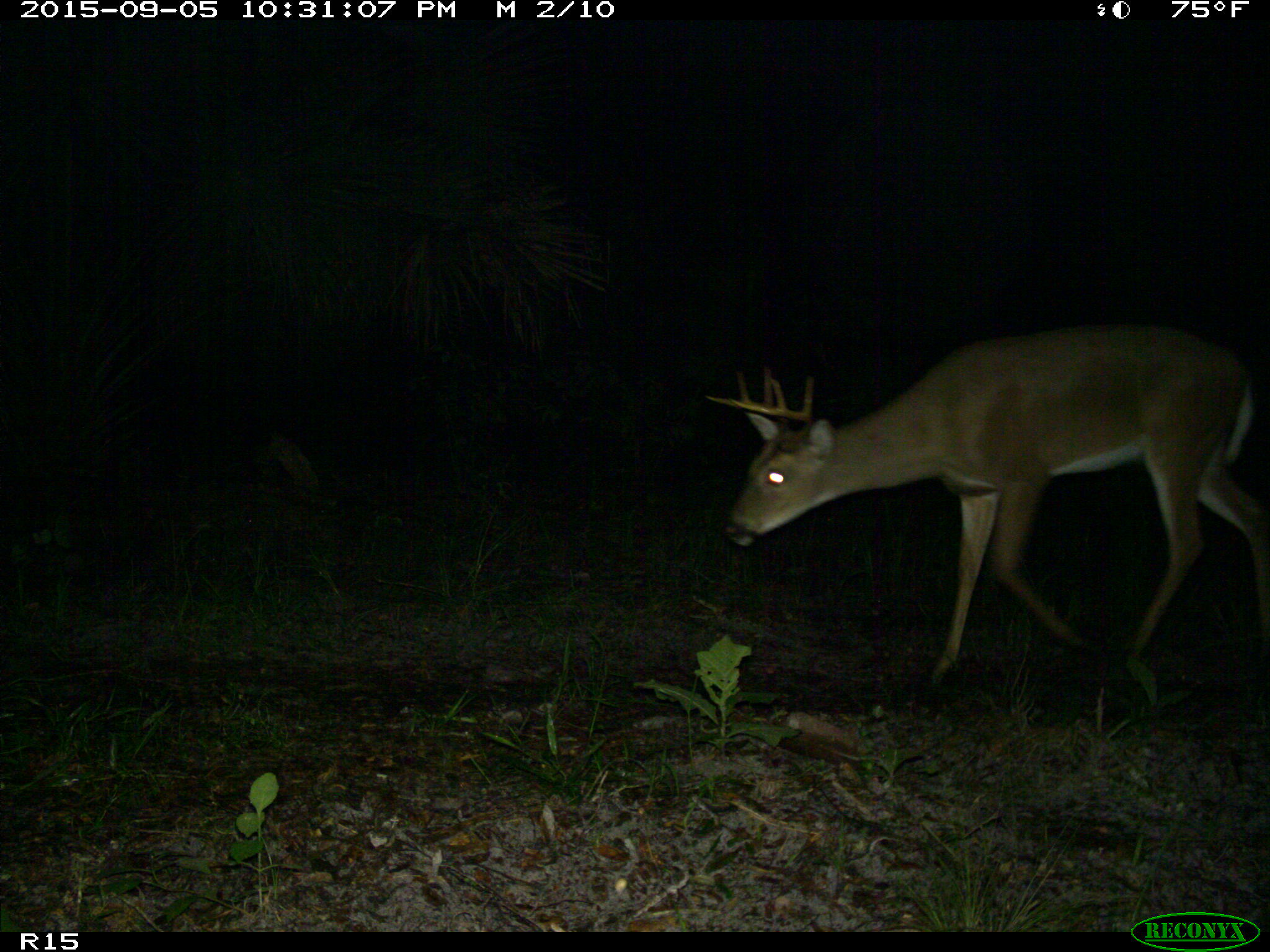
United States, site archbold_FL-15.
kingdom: Animalia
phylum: Chordata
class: Mammalia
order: Artiodactyla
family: Cervidae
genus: Odocoileus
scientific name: Odocoileus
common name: deer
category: unidentified deer